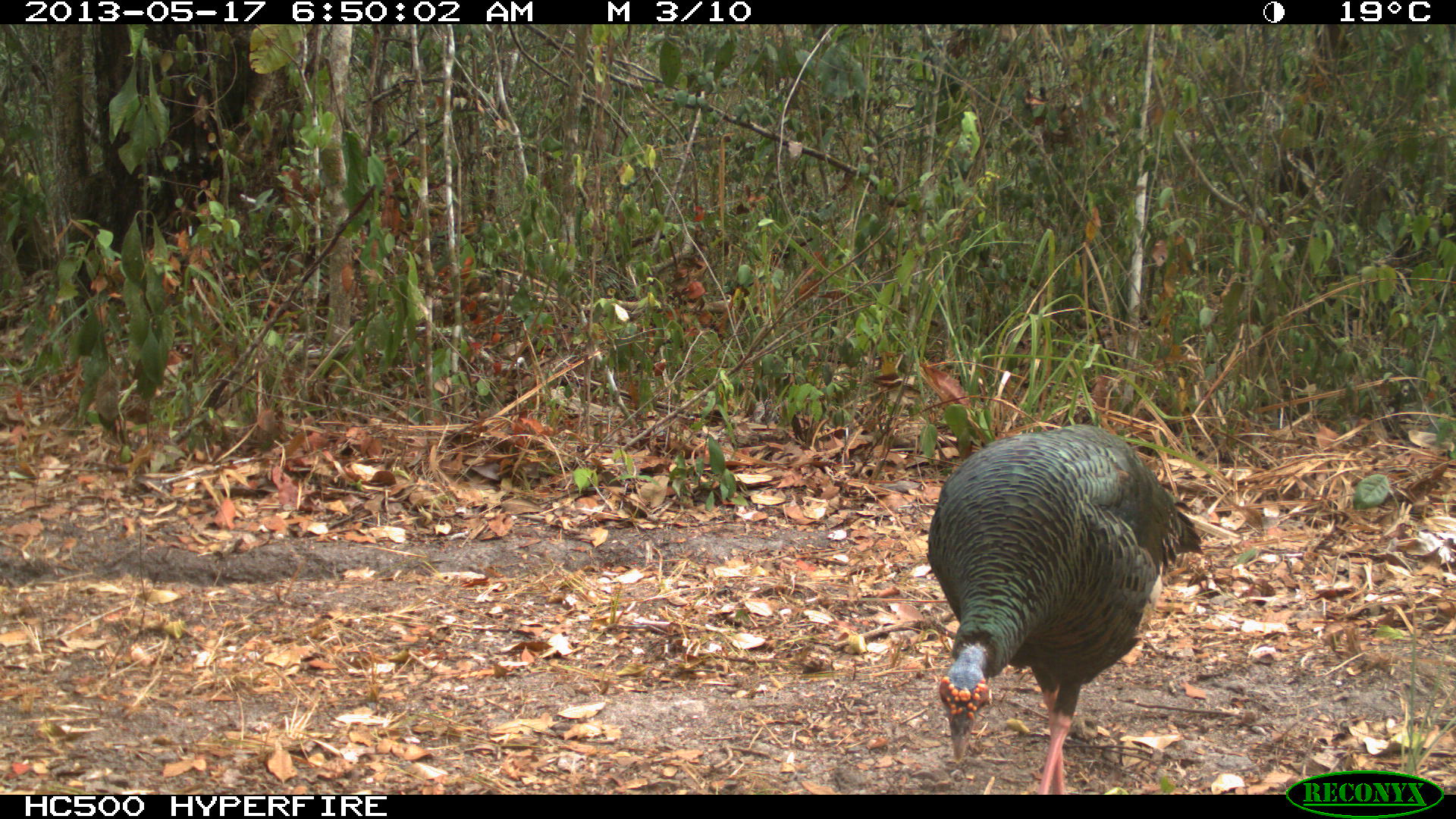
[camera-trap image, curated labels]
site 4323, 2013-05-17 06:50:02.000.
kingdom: Animalia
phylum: Chordata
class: Aves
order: Galliformes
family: Phasianidae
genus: Meleagris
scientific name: Meleagris ocellata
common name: ocellated turkey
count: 1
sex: female